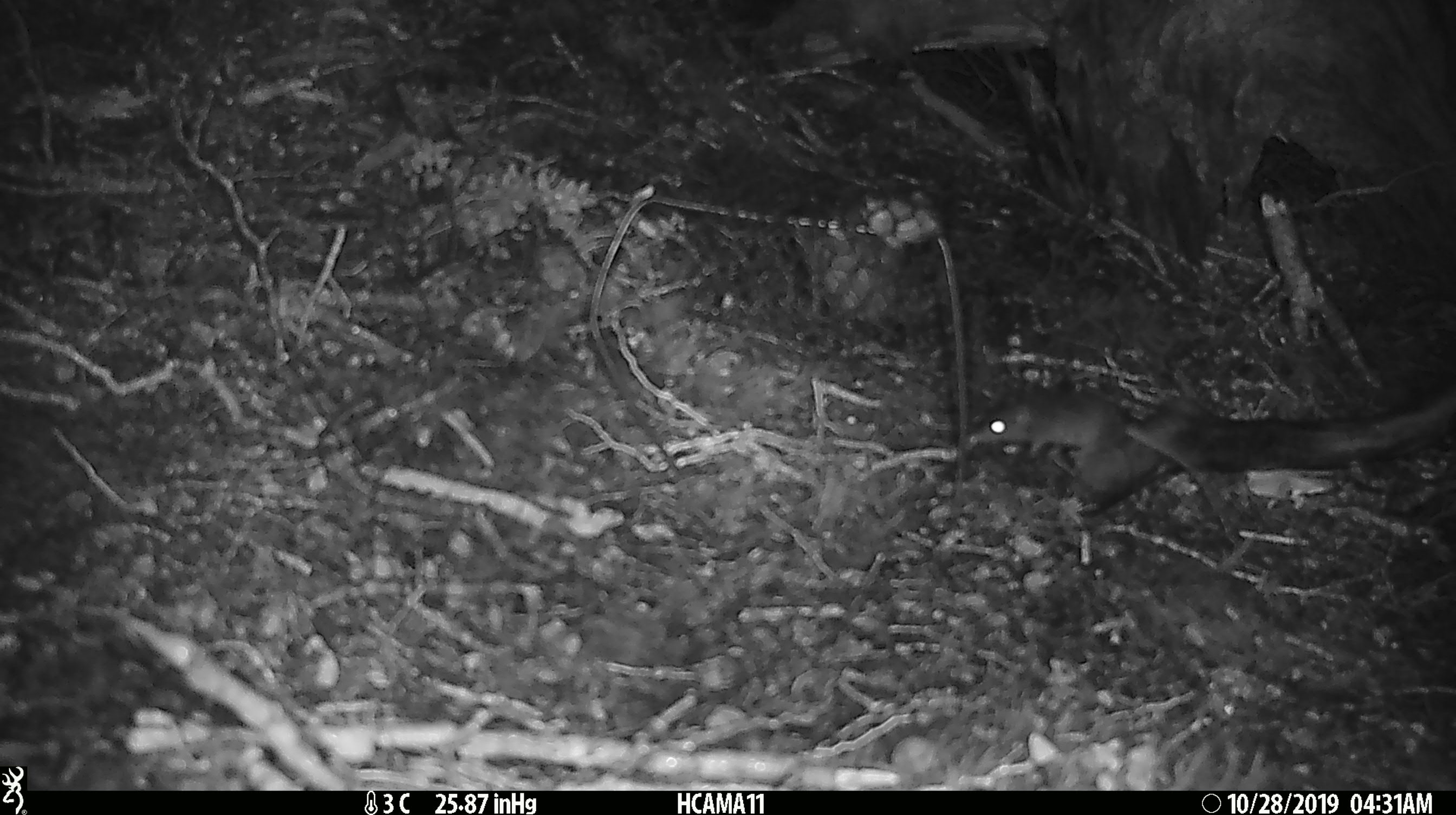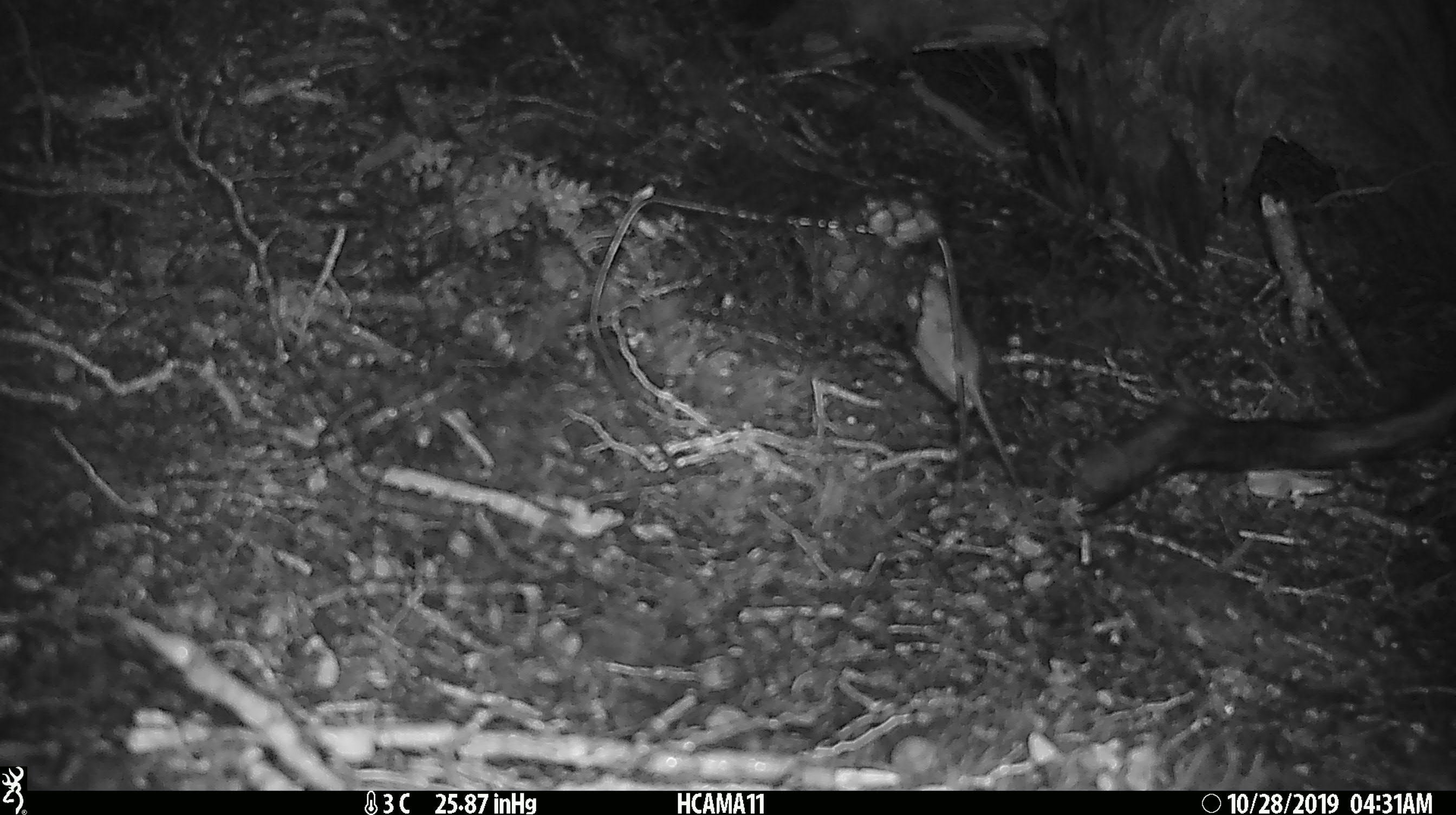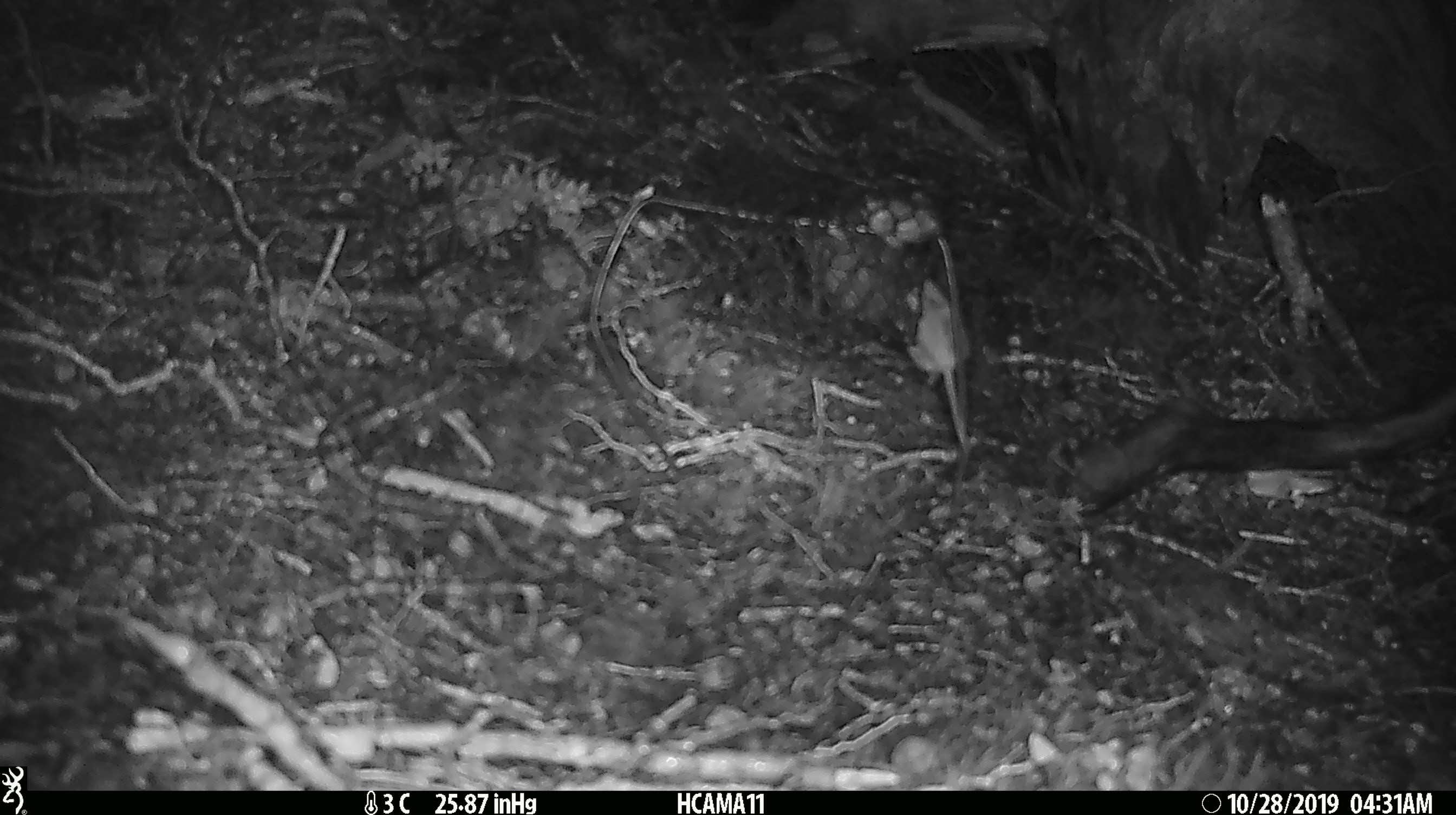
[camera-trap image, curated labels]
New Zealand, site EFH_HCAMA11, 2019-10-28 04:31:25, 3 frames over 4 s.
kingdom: Animalia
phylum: Chordata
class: Mammalia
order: Rodentia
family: Muridae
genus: Mus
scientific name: Mus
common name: mouse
Mouse (Mus).